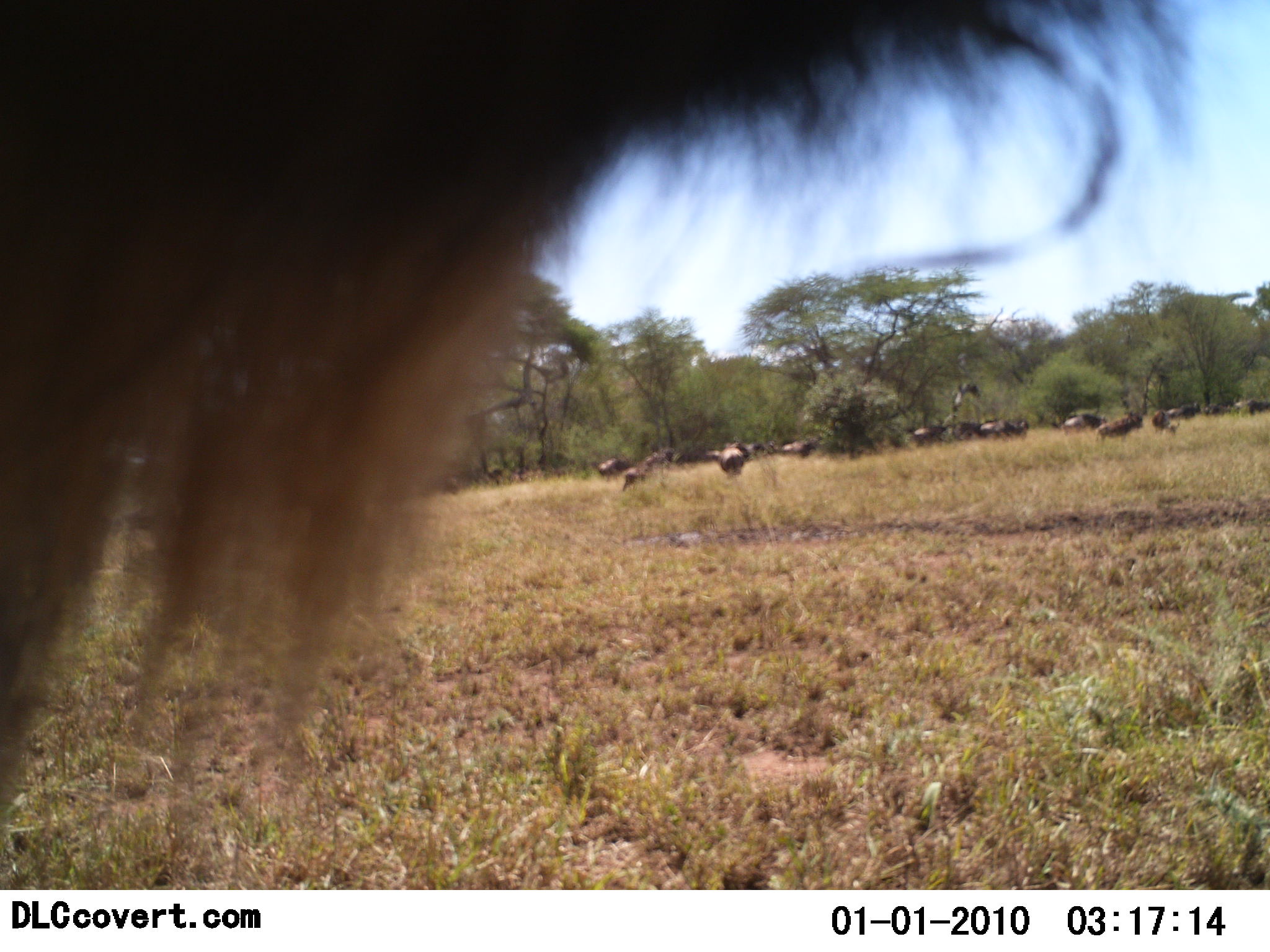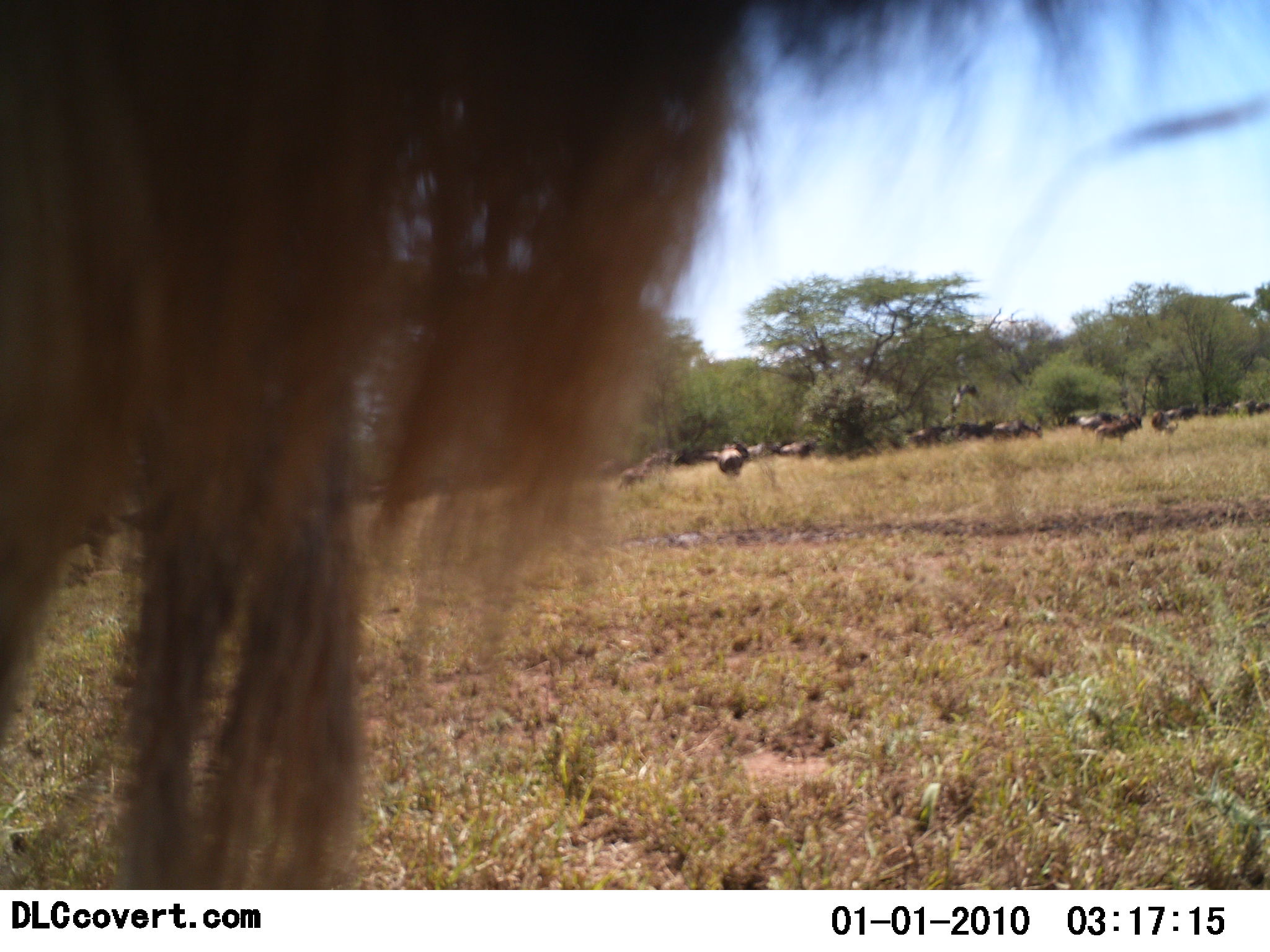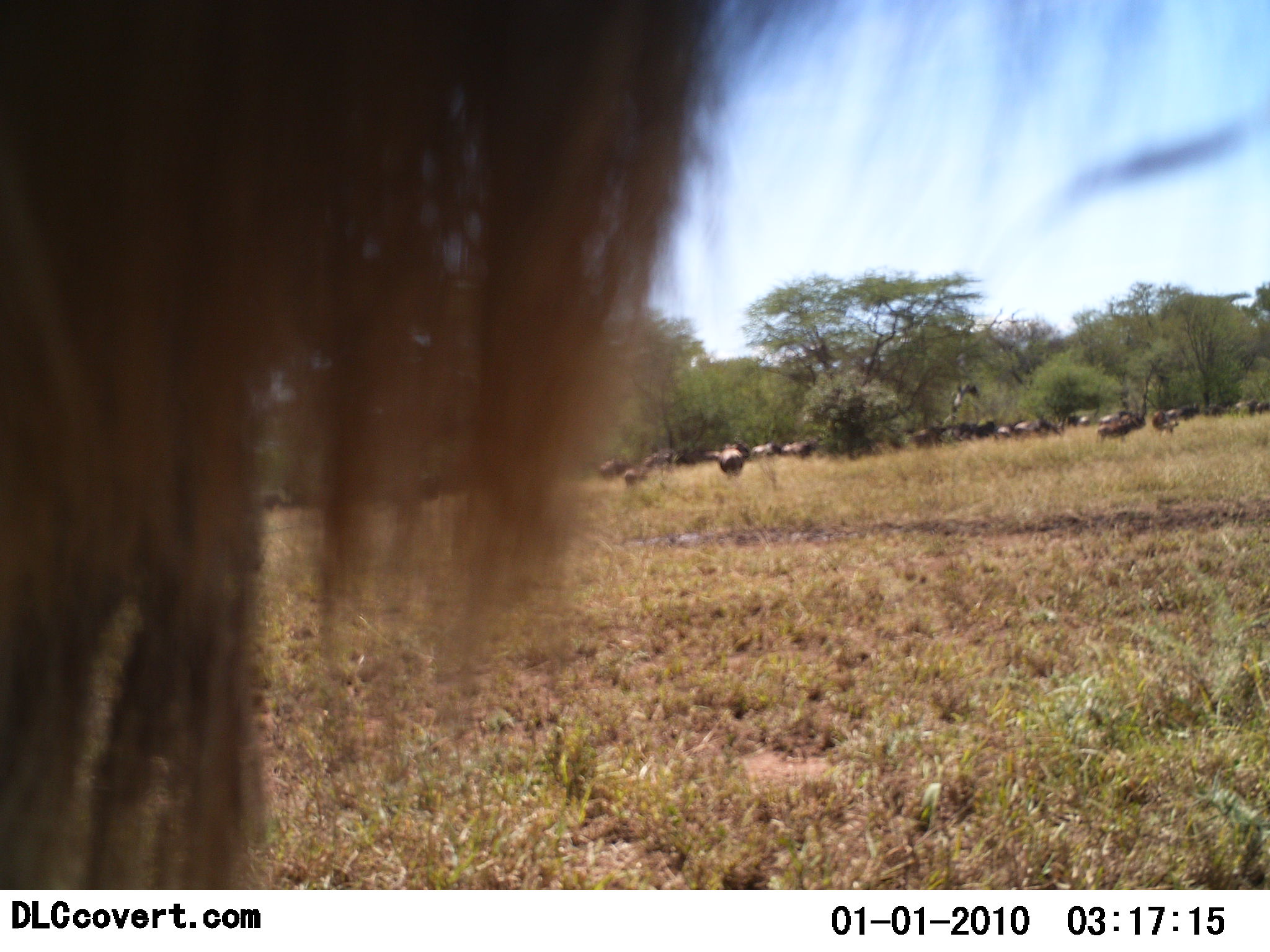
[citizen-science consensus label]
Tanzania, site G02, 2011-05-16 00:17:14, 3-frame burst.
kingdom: Animalia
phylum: Chordata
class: Mammalia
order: Artiodactyla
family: Bovidae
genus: Connochaetes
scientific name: Connochaetes taurinus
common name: blue wildebeest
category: wildebeest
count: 11-50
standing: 69%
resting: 0%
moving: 62%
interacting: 0%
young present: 0%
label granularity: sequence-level